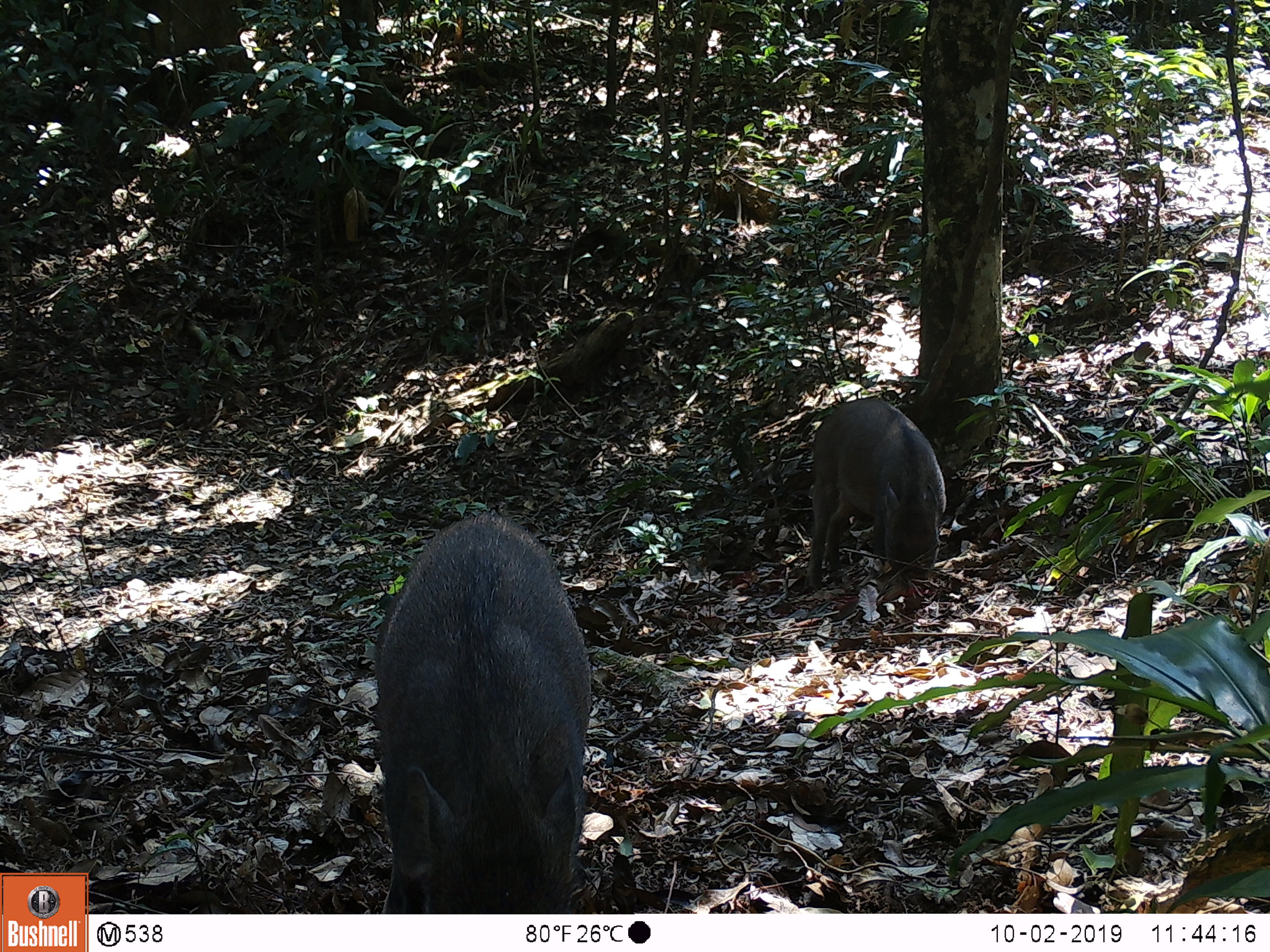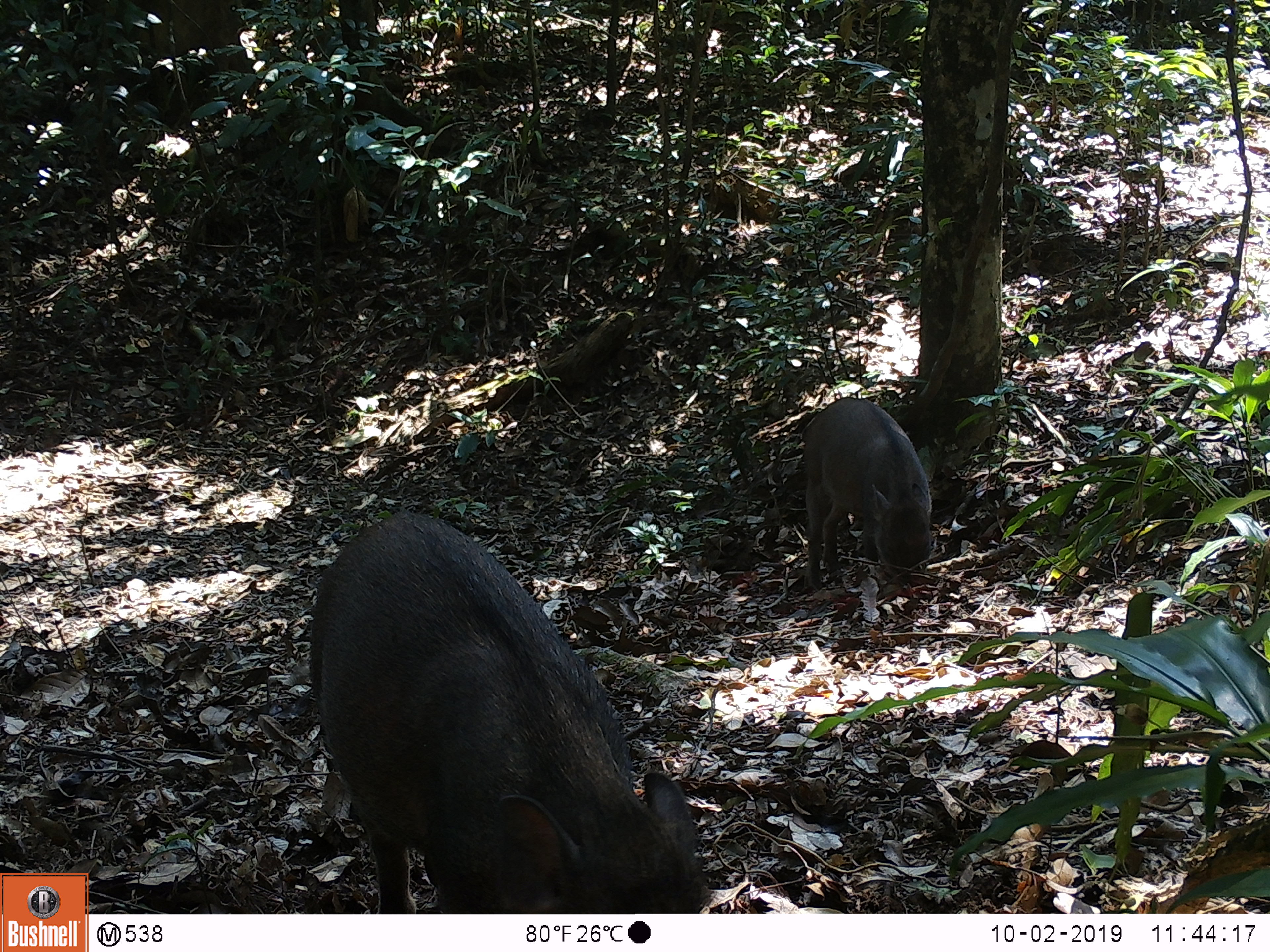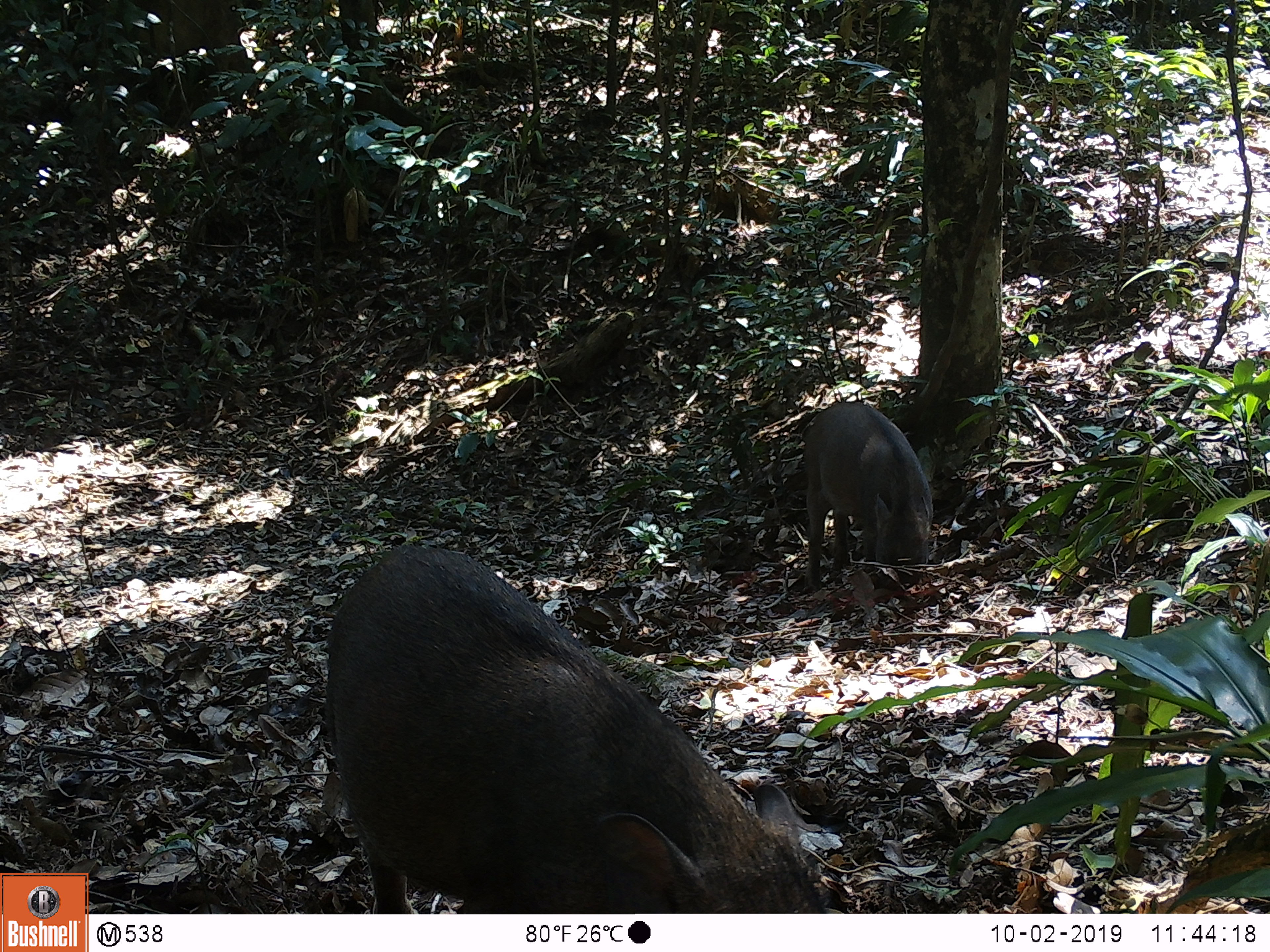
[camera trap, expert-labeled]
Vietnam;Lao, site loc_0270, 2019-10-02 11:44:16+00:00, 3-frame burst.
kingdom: Animalia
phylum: Chordata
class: Mammalia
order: Artiodactyla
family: Suidae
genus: Sus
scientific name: Sus scrofa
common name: eurasian wild pig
Eurasian wild pig (Sus scrofa). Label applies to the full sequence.